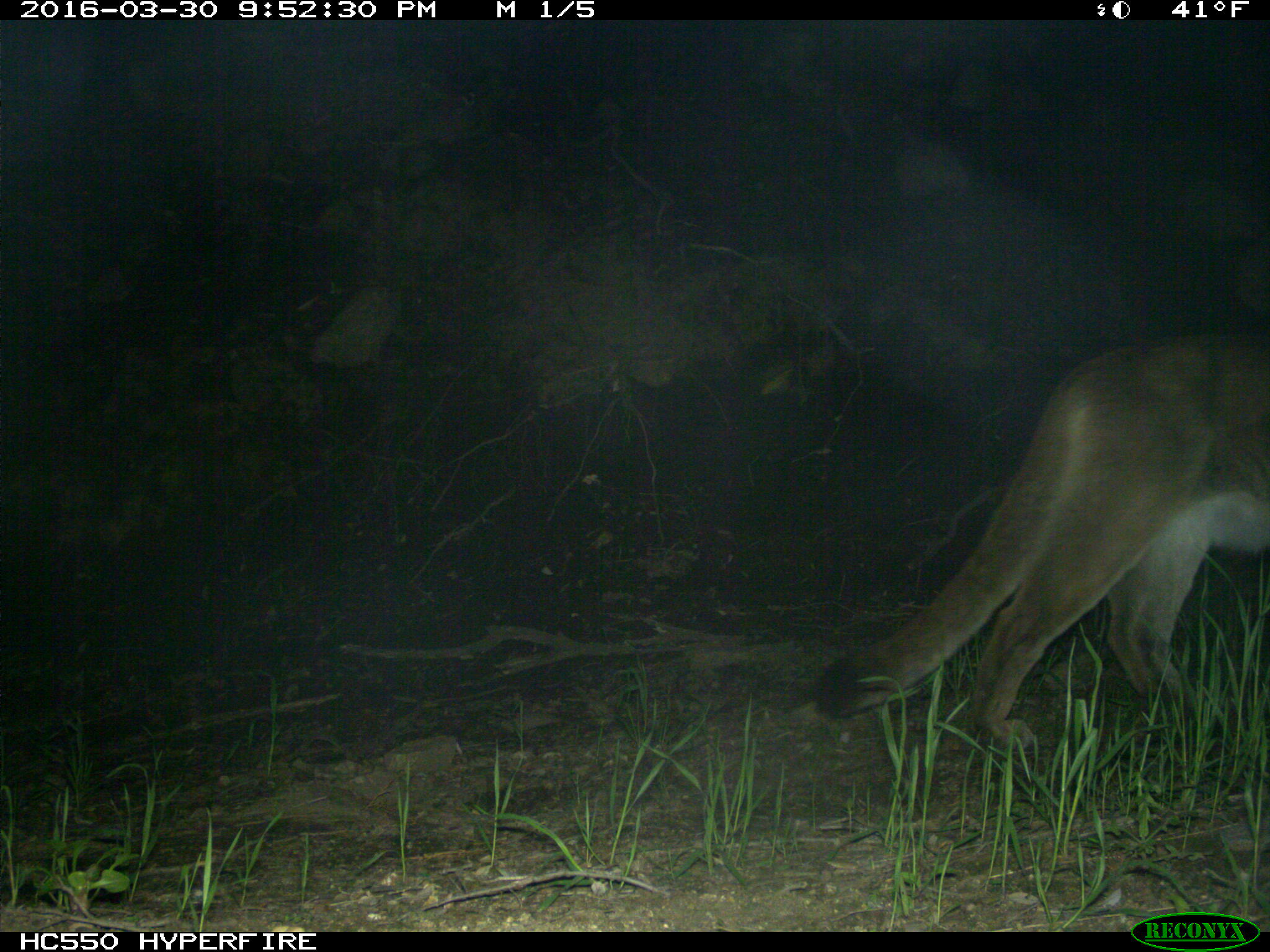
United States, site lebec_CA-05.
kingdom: Animalia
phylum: Chordata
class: Mammalia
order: Carnivora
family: Felidae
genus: Puma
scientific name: Puma concolor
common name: mountain lion